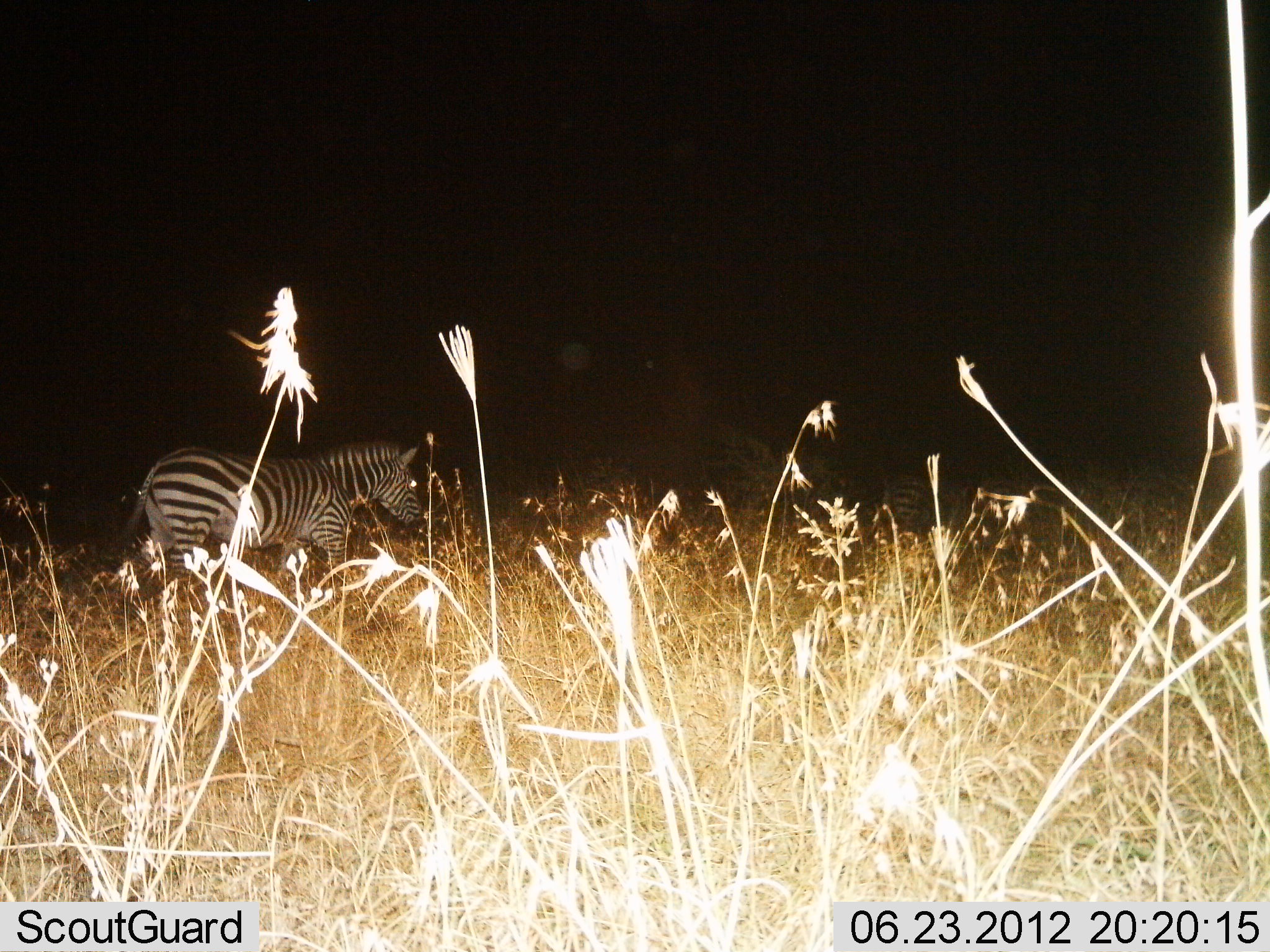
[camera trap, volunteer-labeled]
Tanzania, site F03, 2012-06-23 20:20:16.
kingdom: Animalia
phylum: Chordata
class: Mammalia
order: Perissodactyla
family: Equidae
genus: Equus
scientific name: Equus quagga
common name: plains zebra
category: zebra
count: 1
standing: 50%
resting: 10%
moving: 50%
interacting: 0%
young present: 0%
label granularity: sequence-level